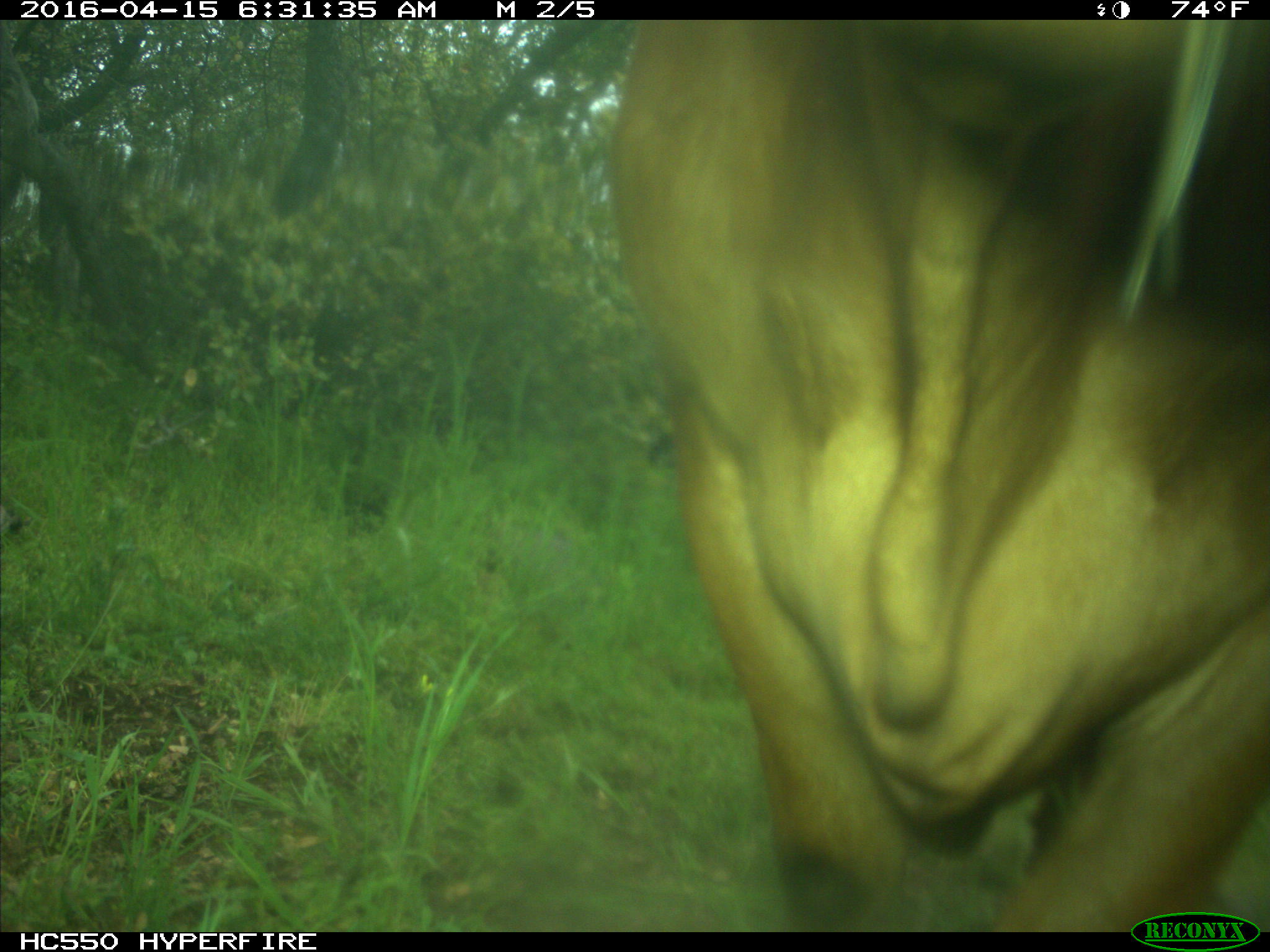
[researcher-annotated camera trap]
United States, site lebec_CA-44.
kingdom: Animalia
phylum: Chordata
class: Mammalia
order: Artiodactyla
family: Bovidae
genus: Bos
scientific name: Bos taurus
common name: domestic cow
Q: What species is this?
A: Bos taurus (domestic cow).